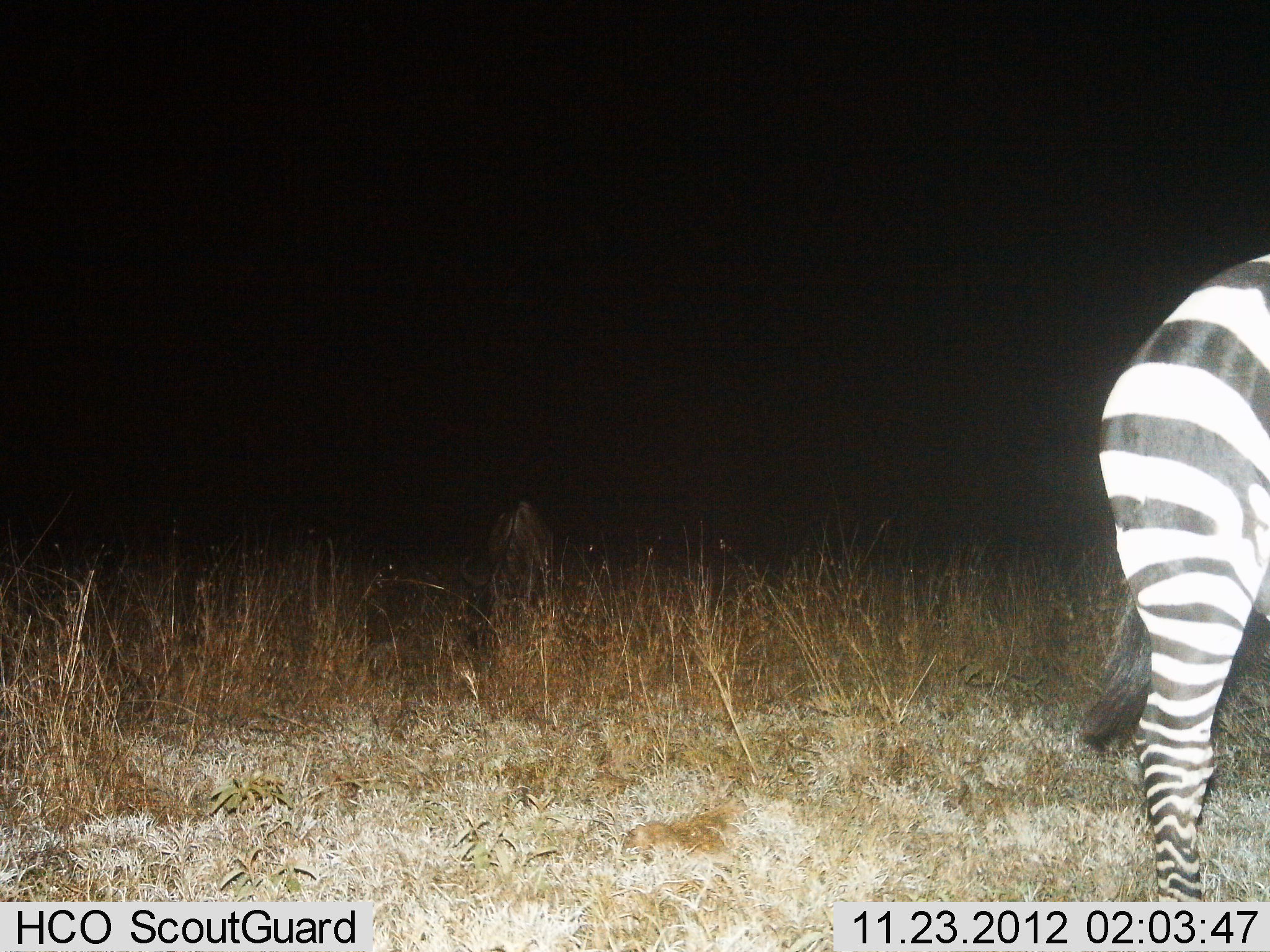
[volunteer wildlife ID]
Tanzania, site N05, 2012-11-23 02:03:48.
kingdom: Animalia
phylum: Chordata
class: Mammalia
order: Perissodactyla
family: Equidae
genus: Equus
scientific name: Equus quagga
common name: plains zebra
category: zebra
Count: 1.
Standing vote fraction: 85%.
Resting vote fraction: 0%.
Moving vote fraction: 8%.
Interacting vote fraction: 0%.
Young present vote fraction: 0%.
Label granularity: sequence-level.